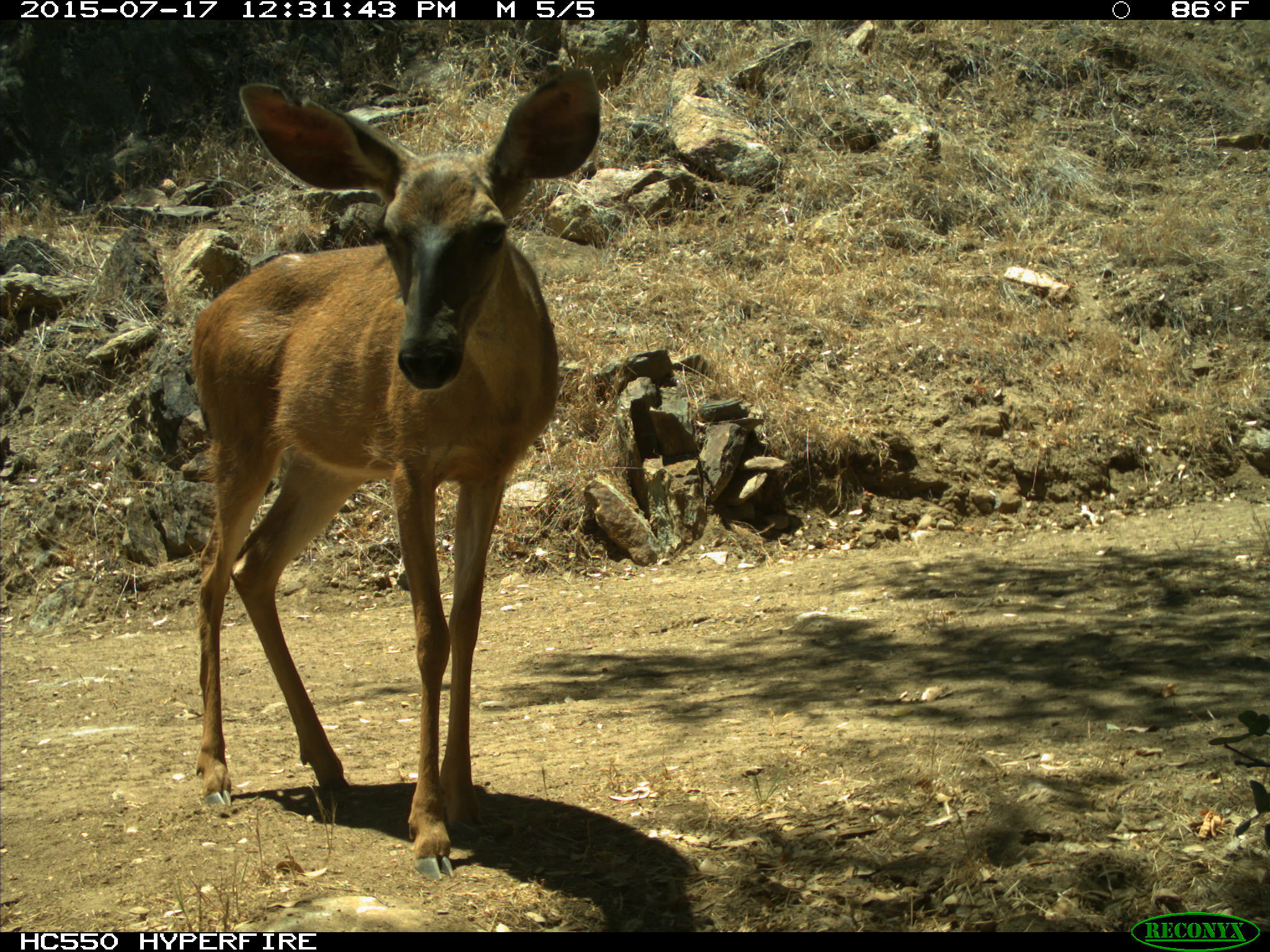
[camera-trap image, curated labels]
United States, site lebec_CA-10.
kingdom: Animalia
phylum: Chordata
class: Mammalia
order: Artiodactyla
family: Cervidae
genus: Odocoileus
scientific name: Odocoileus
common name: deer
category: unidentified deer